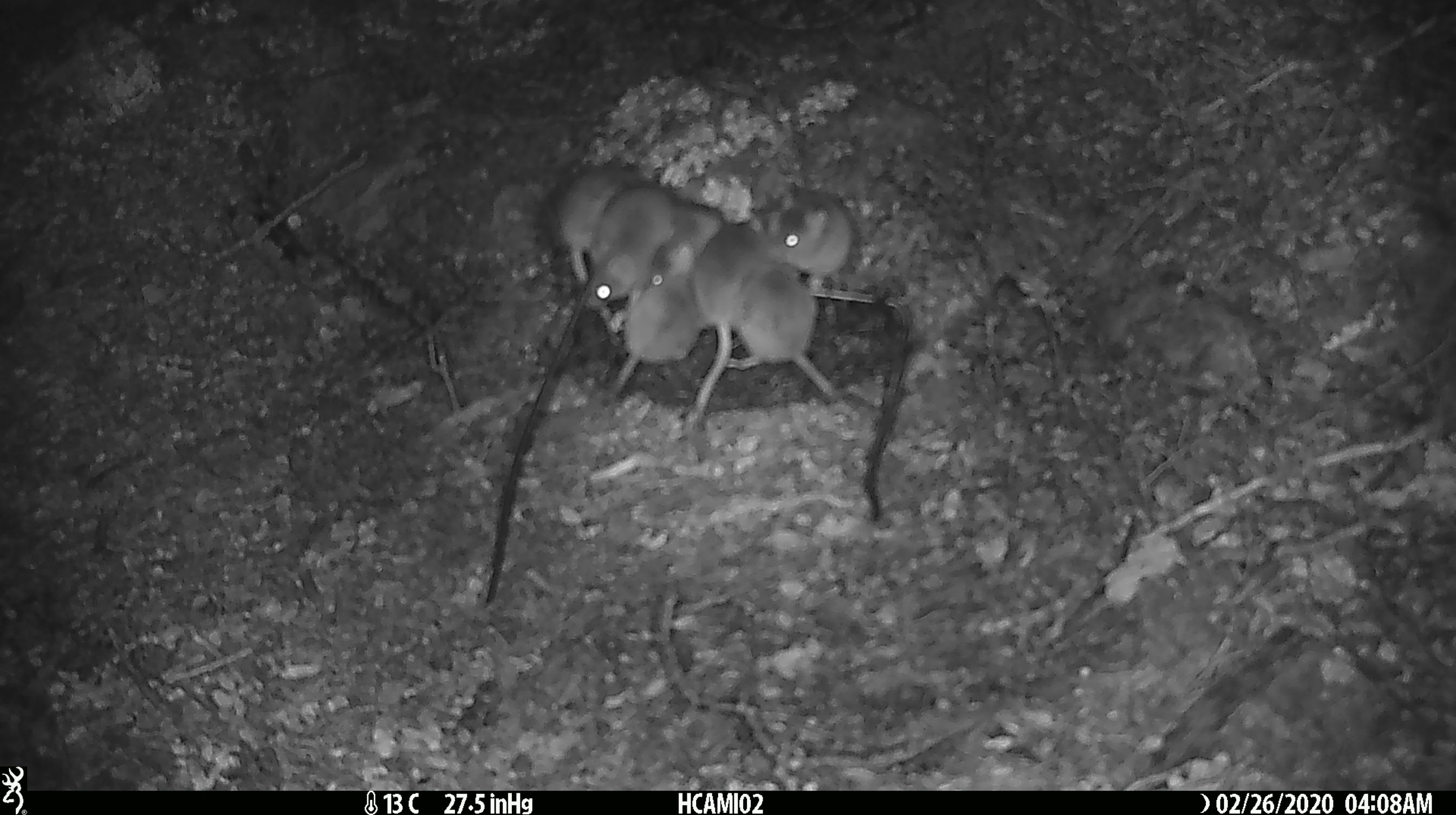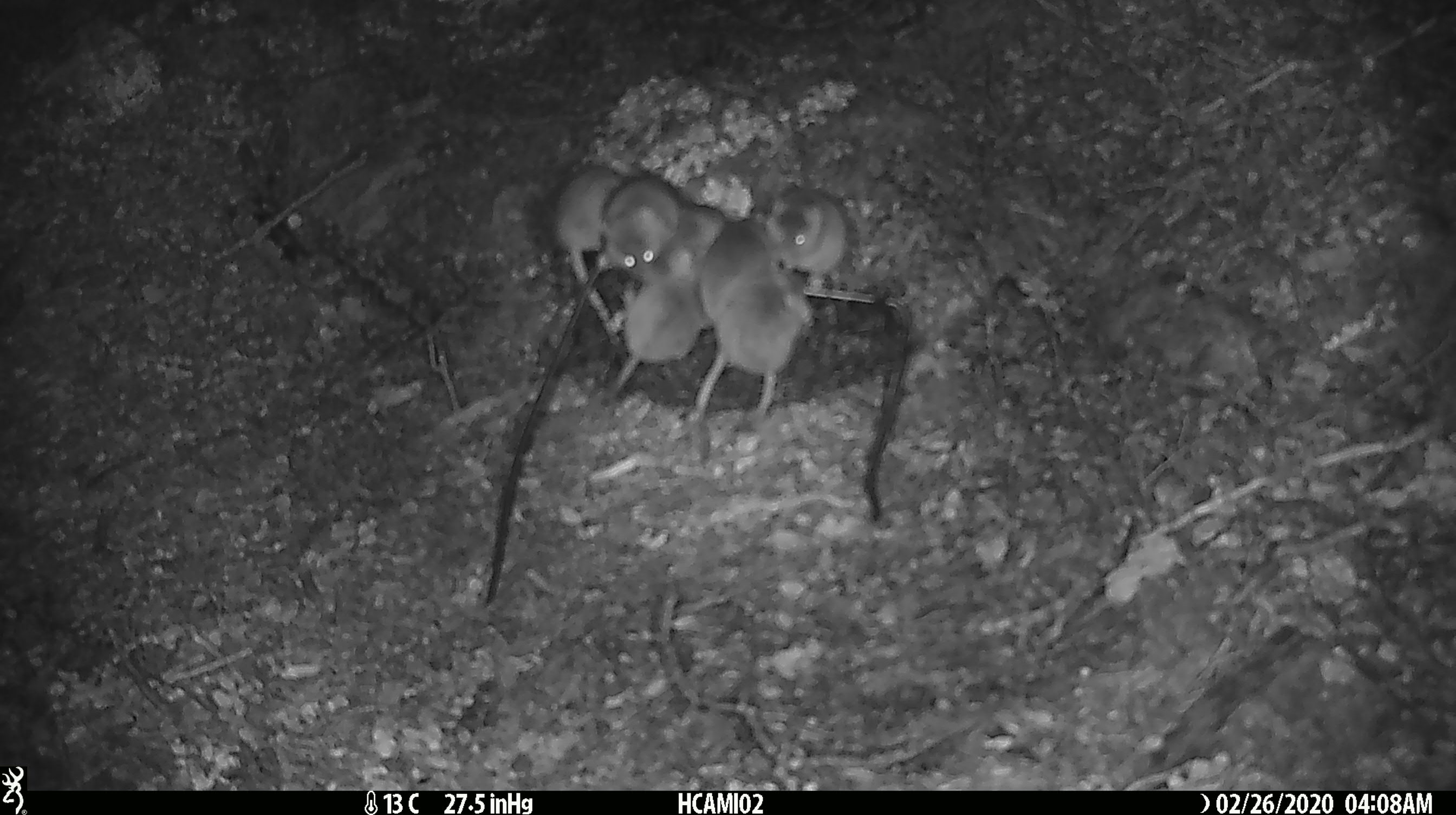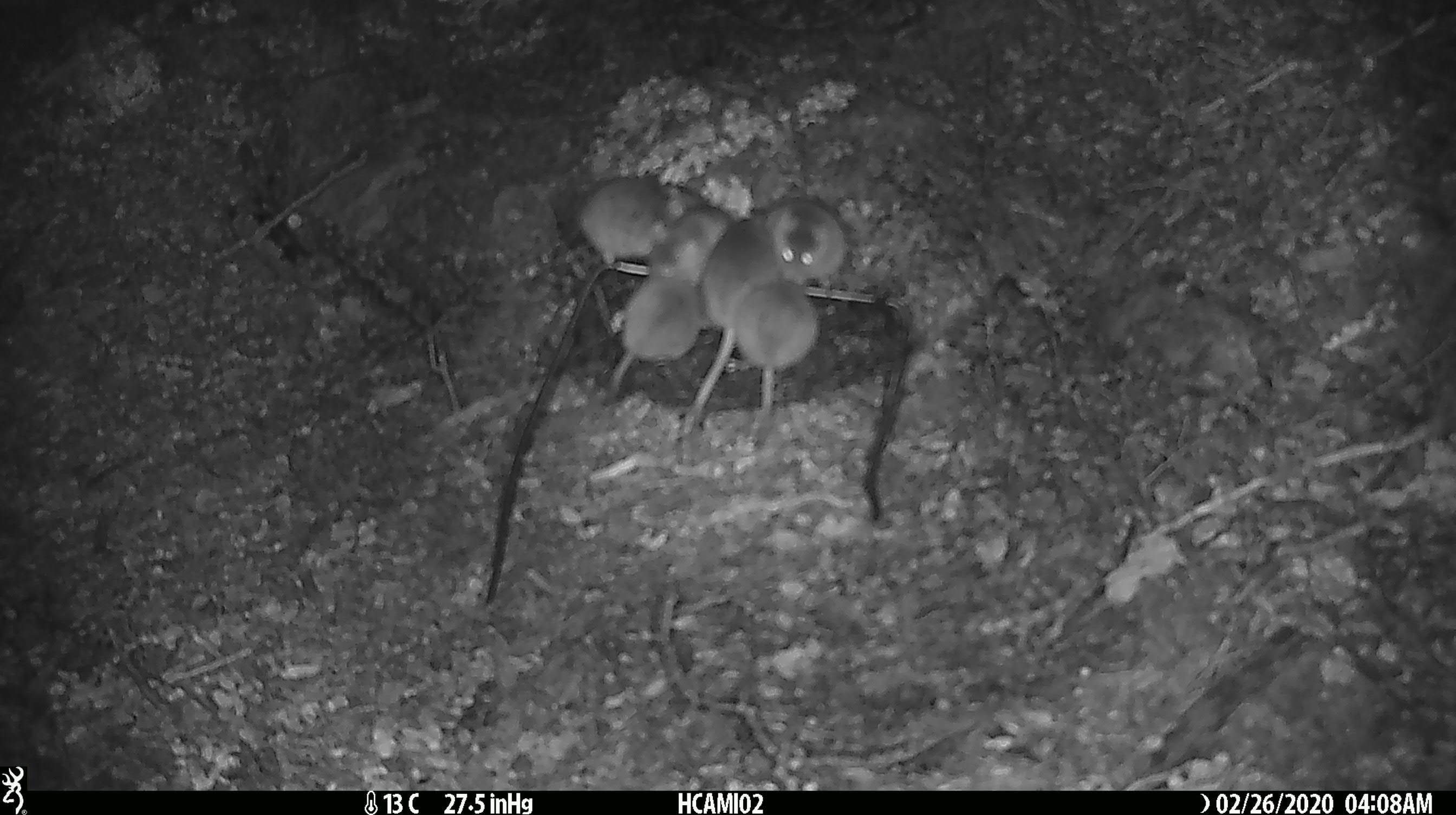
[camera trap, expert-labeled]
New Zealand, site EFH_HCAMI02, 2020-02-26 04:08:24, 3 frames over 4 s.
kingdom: Animalia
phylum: Chordata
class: Mammalia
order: Rodentia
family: Muridae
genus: Mus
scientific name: Mus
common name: mouse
Mouse (Mus).